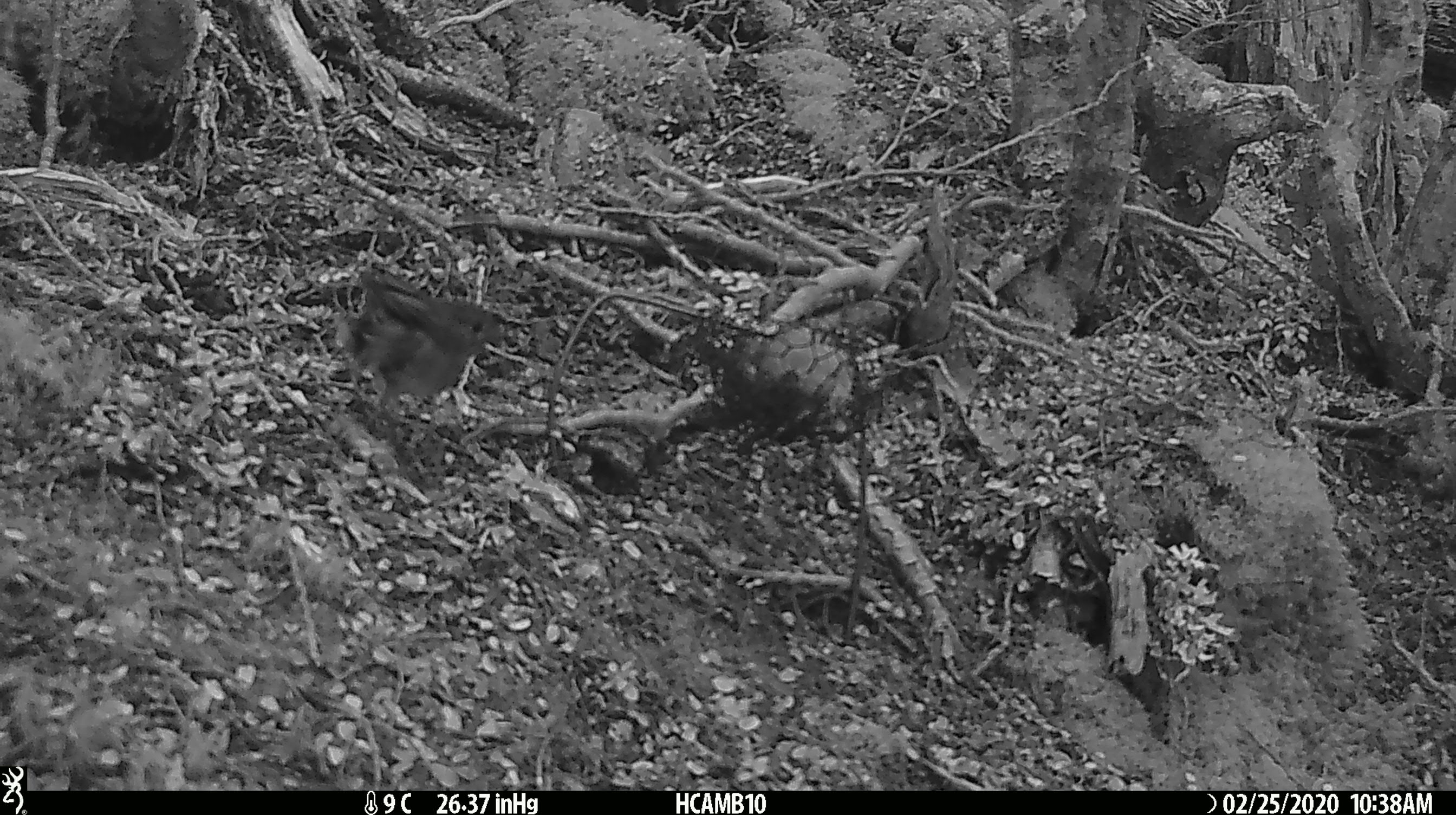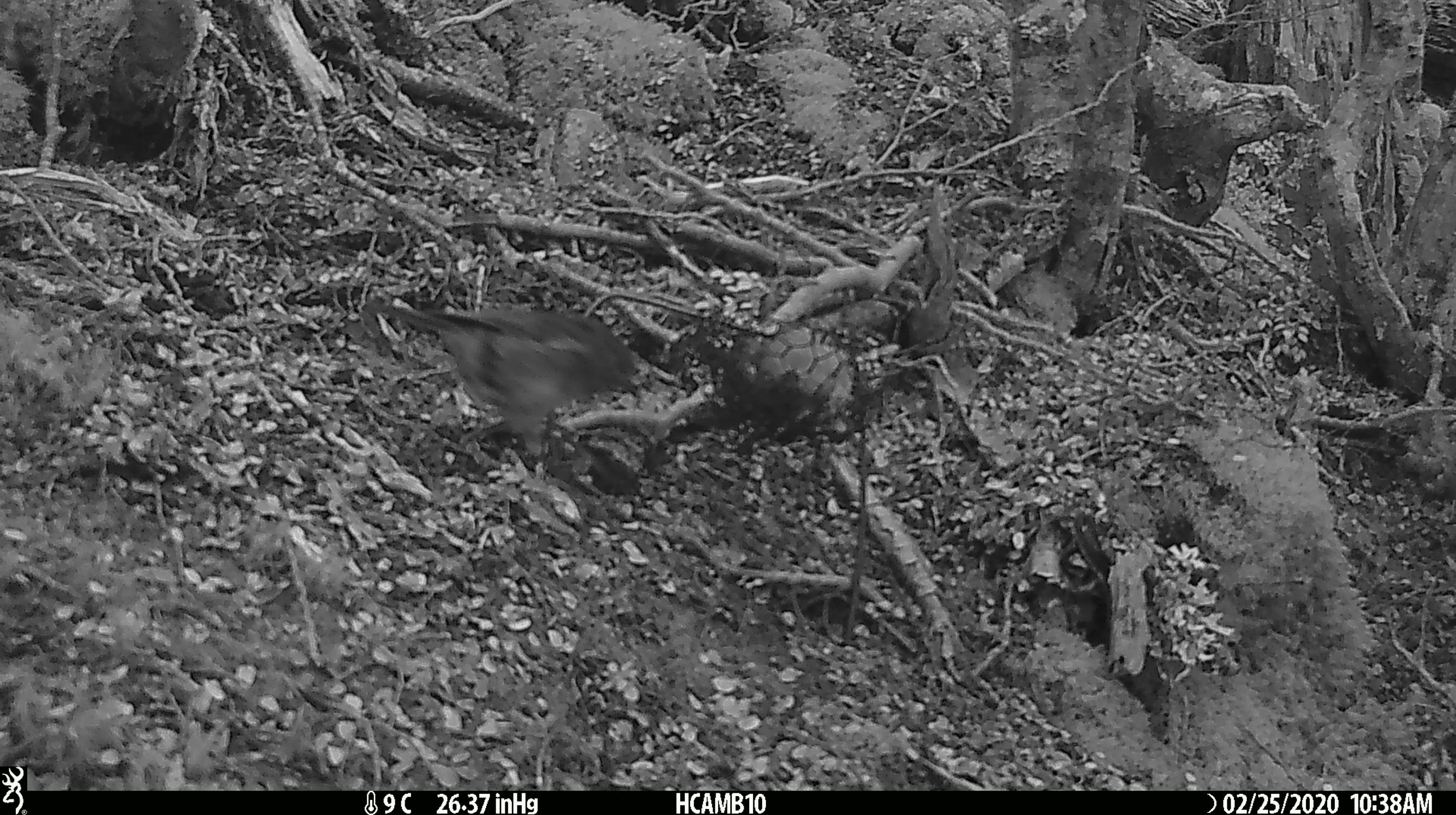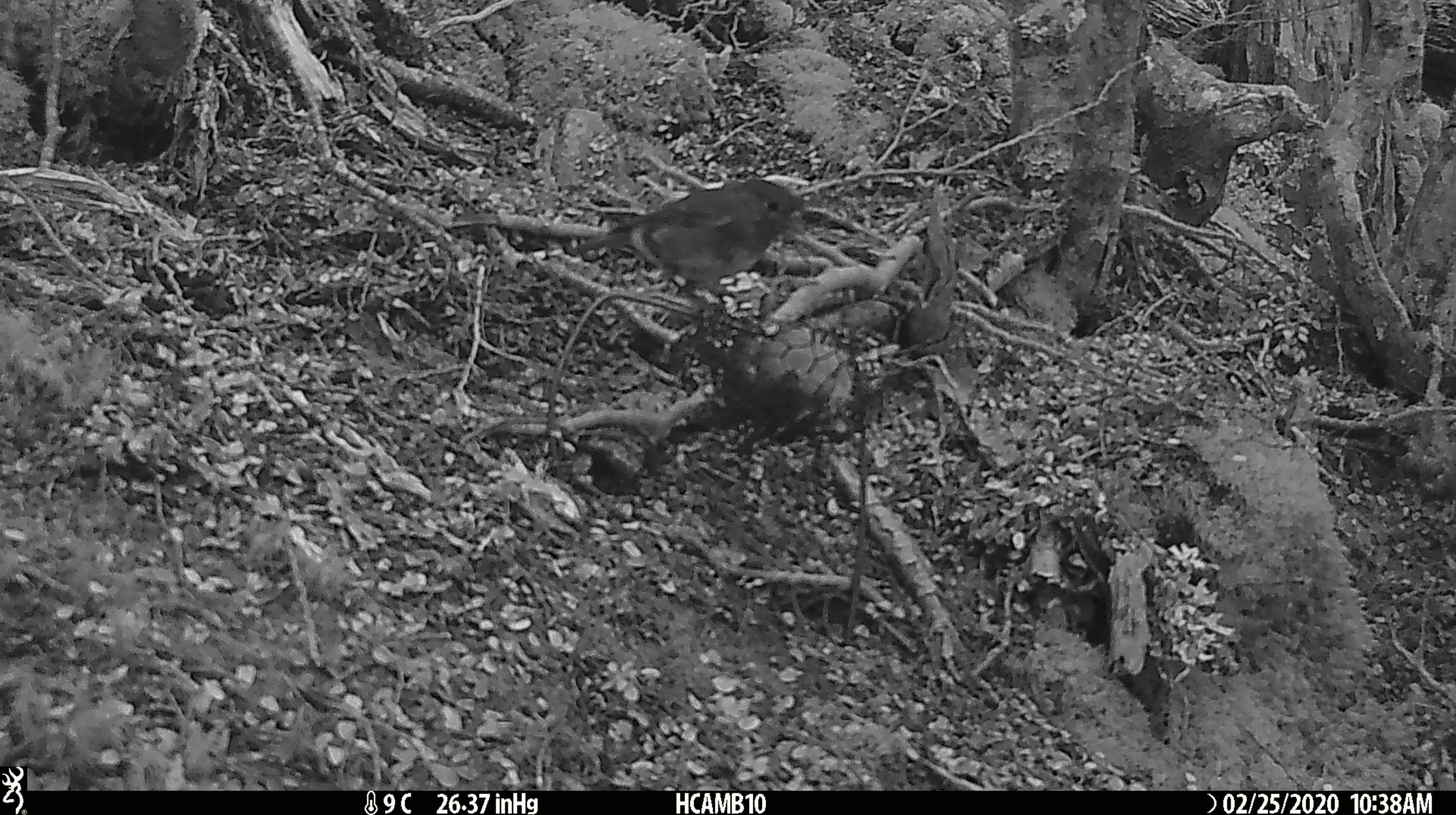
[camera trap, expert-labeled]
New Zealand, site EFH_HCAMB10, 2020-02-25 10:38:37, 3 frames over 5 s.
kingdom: Animalia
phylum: Chordata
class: Aves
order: Passeriformes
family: Petroicidae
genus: Petroica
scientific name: Petroica australis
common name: new zealand robin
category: robin